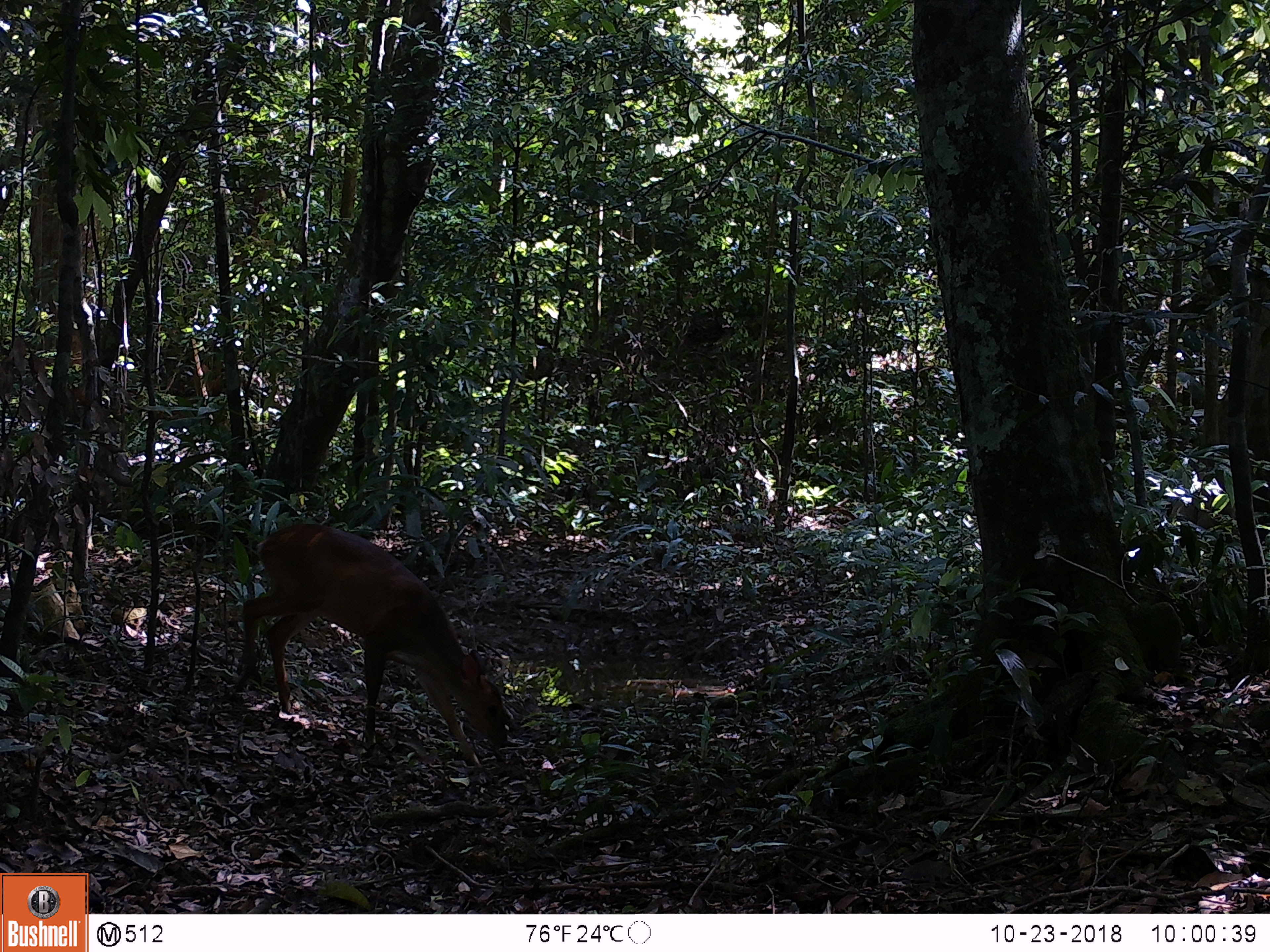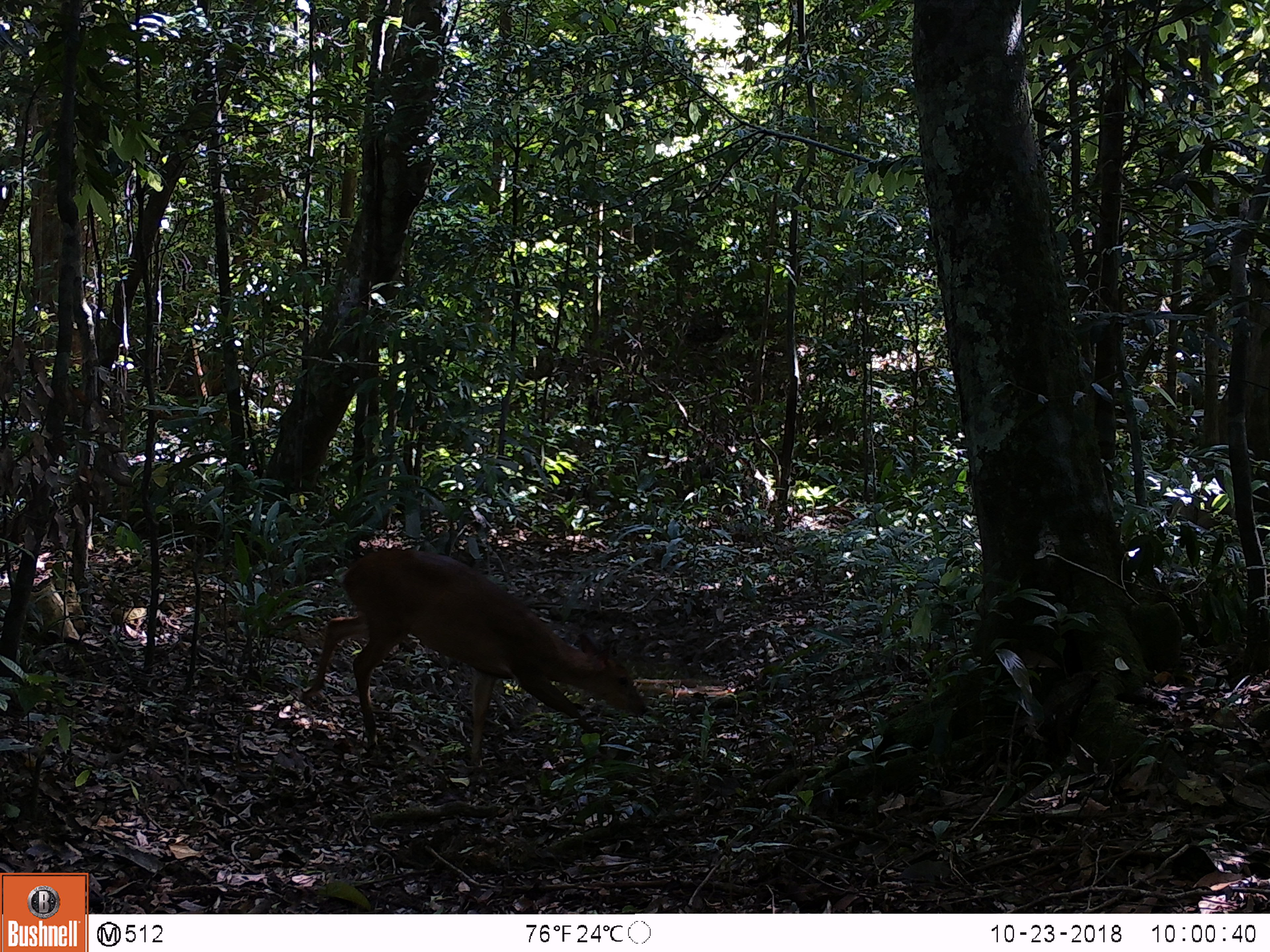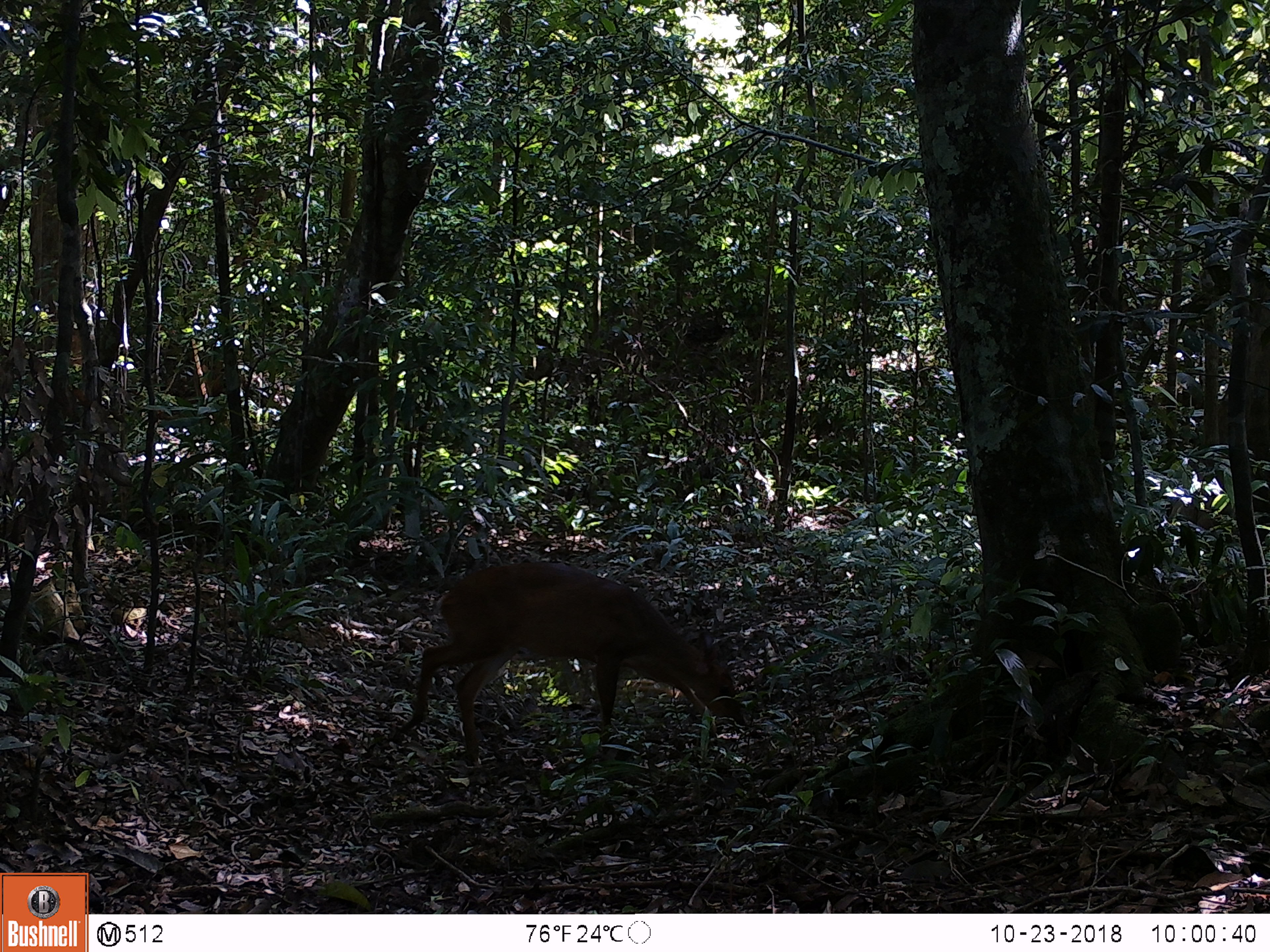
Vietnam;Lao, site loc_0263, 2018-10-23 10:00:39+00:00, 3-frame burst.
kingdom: Animalia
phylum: Chordata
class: Mammalia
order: Artiodactyla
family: Cervidae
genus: Muntiacus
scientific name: Muntiacus vuquangensis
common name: large-antlered muntjac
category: large antlered muntjac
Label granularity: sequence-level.